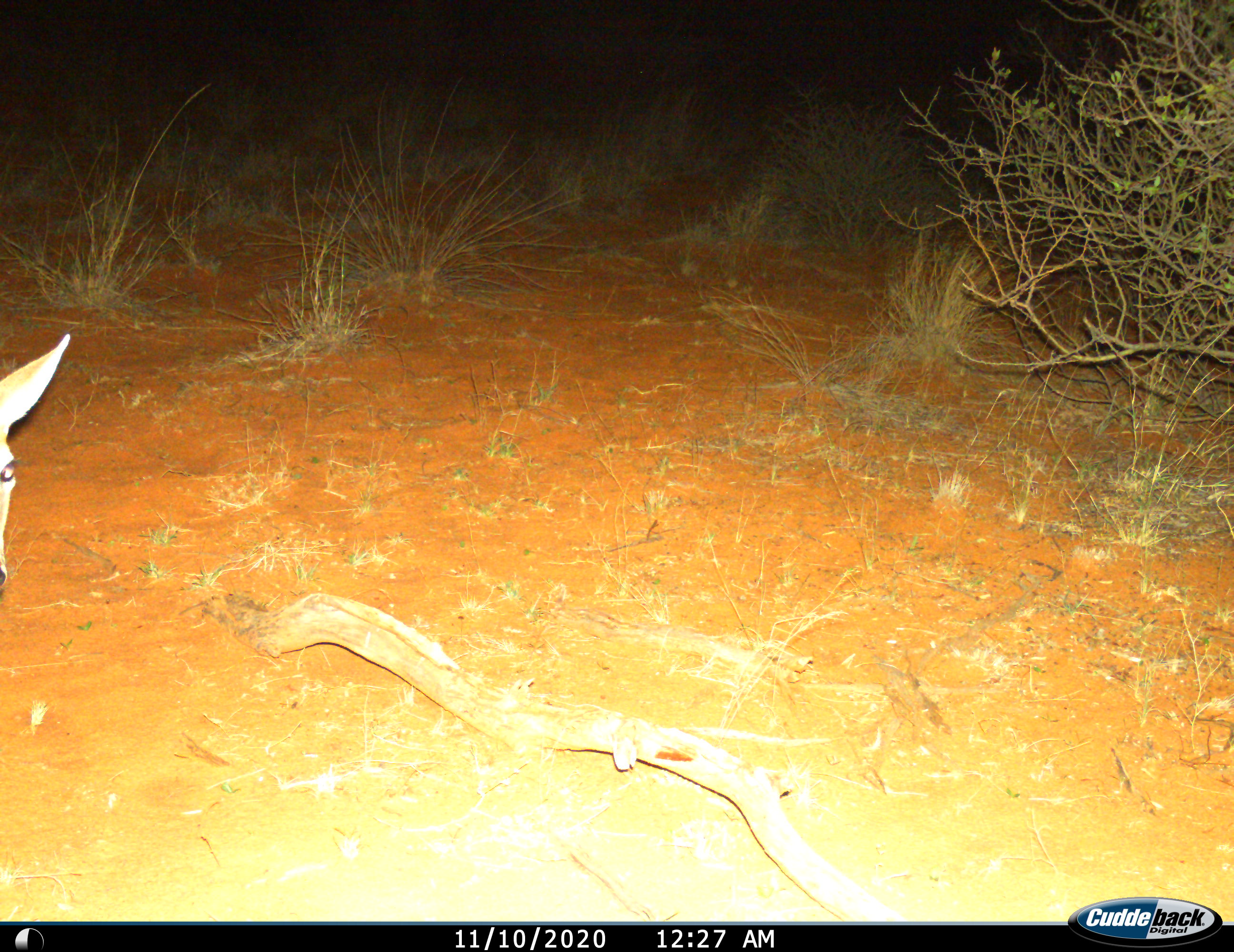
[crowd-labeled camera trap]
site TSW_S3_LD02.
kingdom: Animalia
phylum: Chordata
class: Mammalia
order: Artiodactyla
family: Bovidae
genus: Sylvicapra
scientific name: Sylvicapra grimmia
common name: common duiker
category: duikercommongrey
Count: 1.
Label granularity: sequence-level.